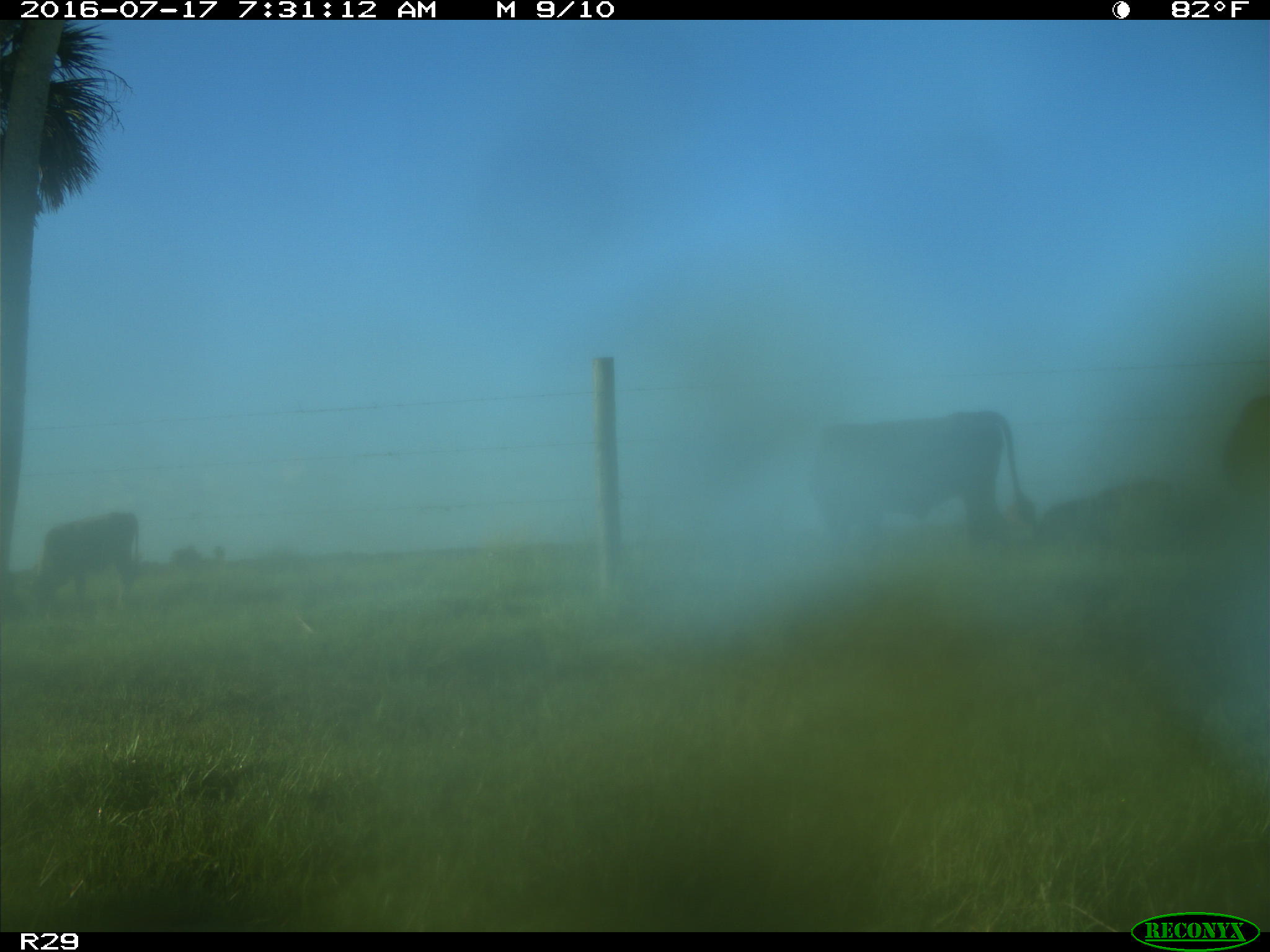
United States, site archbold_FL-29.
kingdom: Animalia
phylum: Chordata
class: Mammalia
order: Artiodactyla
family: Bovidae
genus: Bos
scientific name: Bos taurus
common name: domestic cow